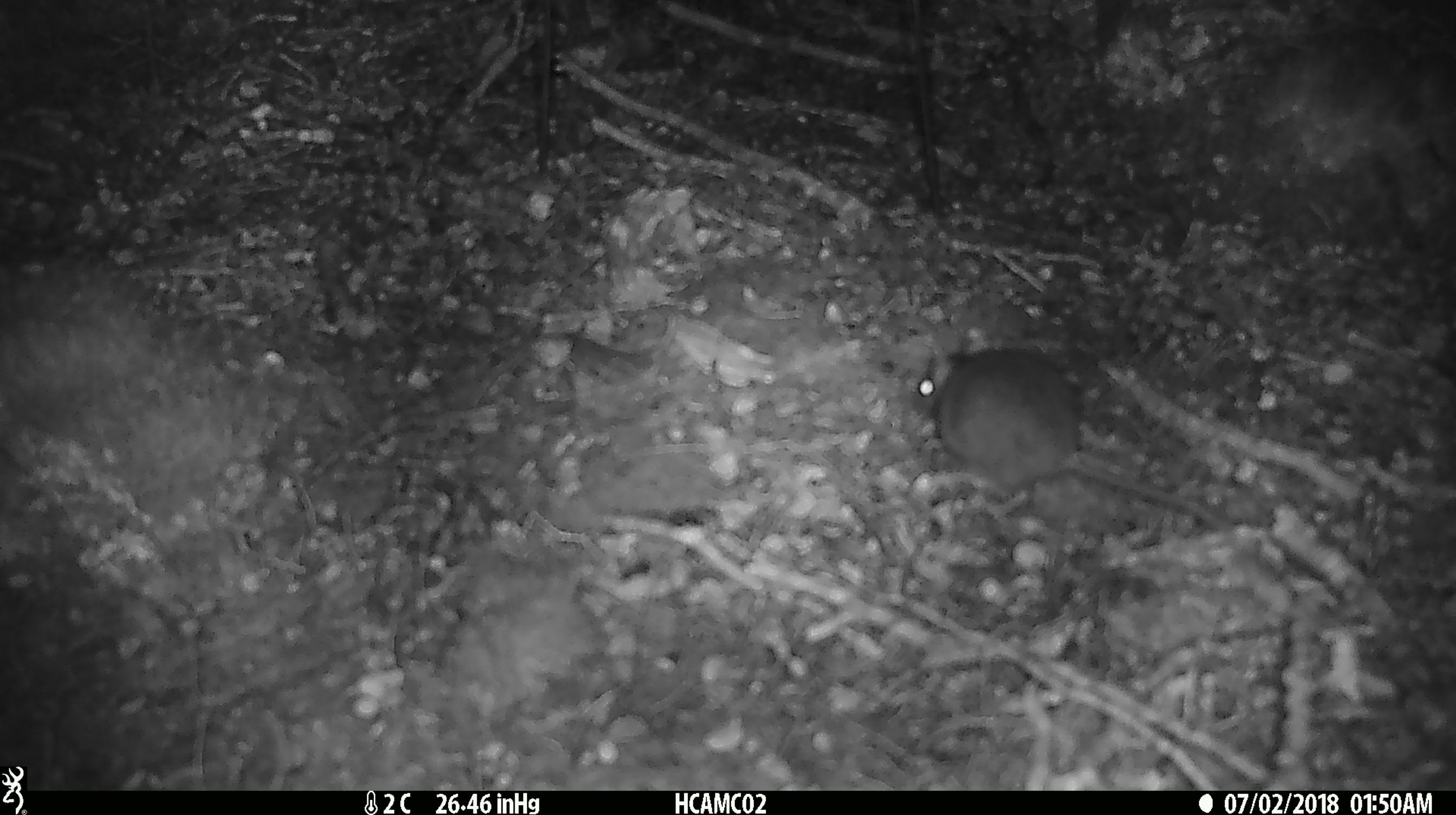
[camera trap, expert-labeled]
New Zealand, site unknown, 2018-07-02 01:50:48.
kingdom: Animalia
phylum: Chordata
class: Mammalia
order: Rodentia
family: Muridae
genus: Mus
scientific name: Mus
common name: mouse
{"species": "mouse (Mus)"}